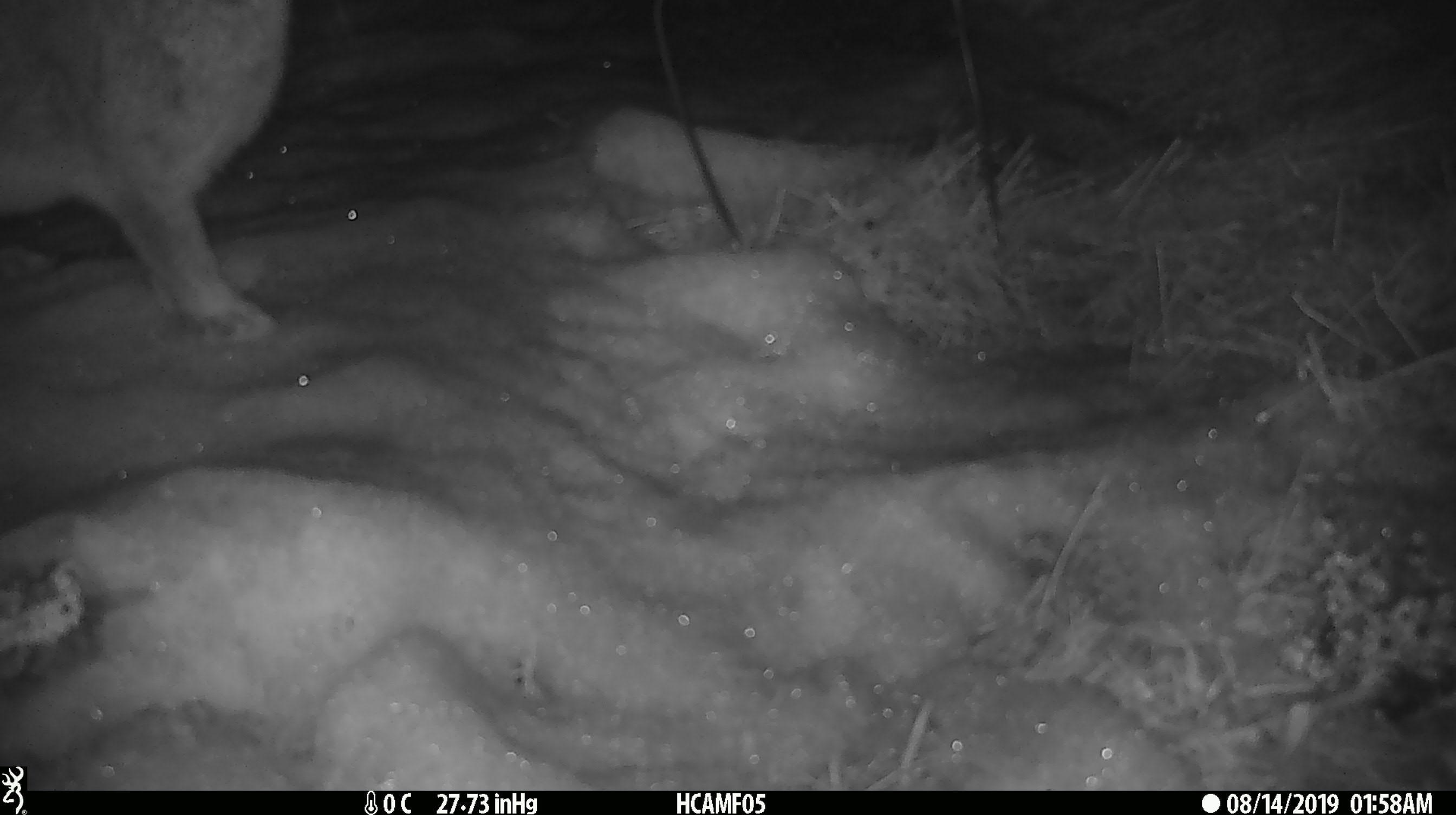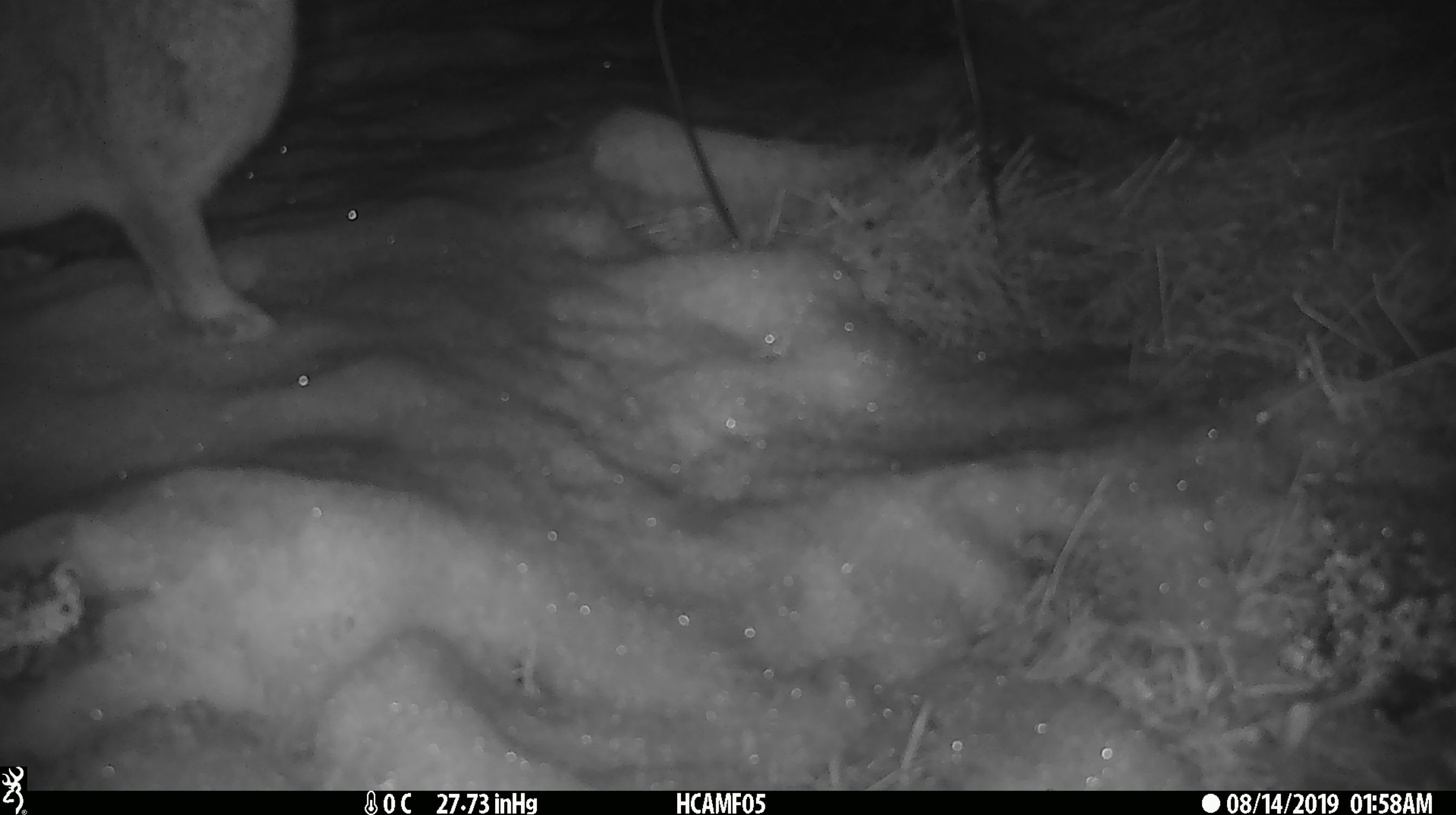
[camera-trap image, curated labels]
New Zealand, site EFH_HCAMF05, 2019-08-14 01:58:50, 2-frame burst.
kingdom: Animalia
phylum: Chordata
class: Mammalia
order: Lagomorpha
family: Leporidae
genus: Lepus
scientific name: Lepus europaeus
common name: brown hare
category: hare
Hare (brown hare) (Lepus europaeus).